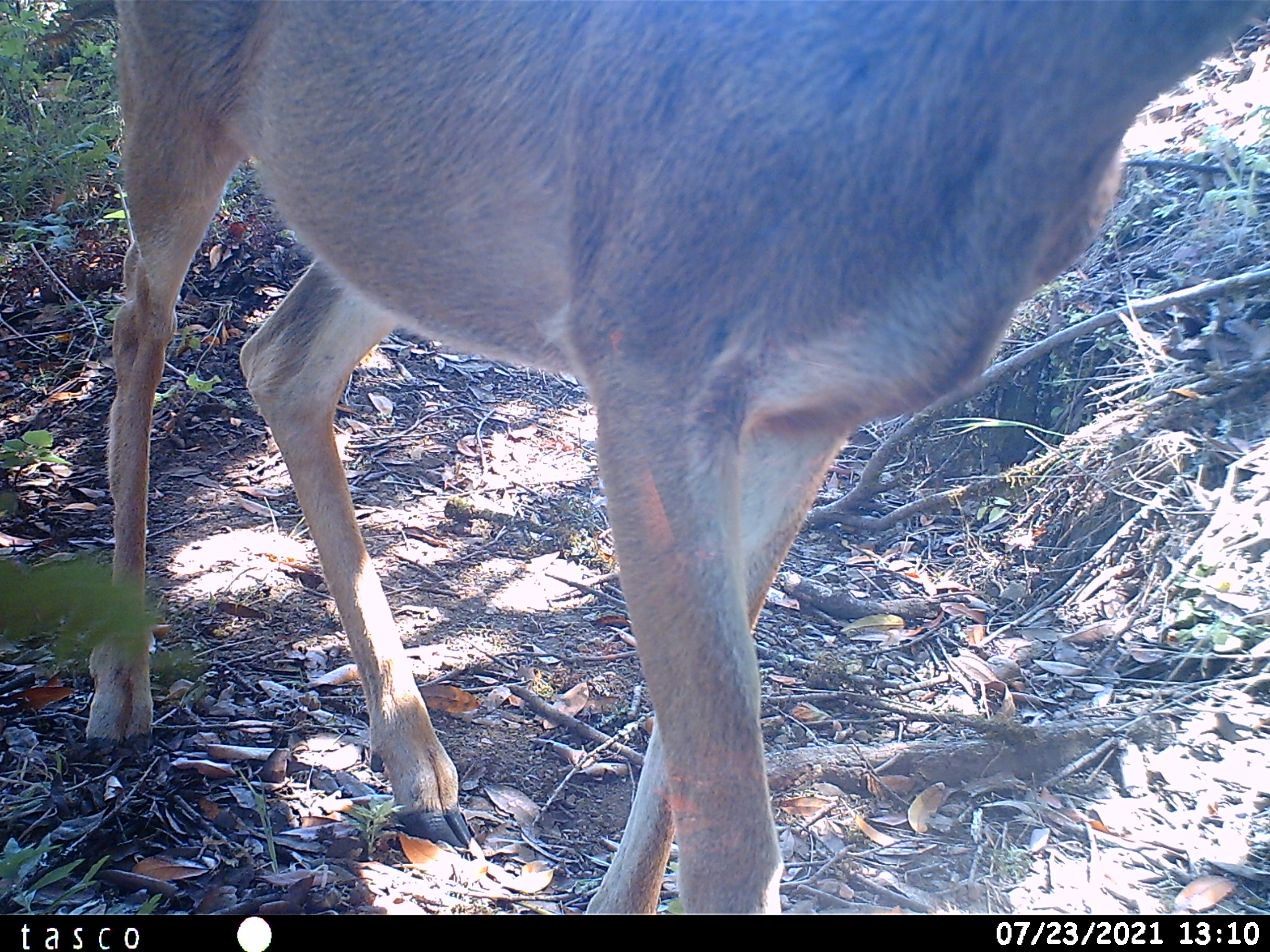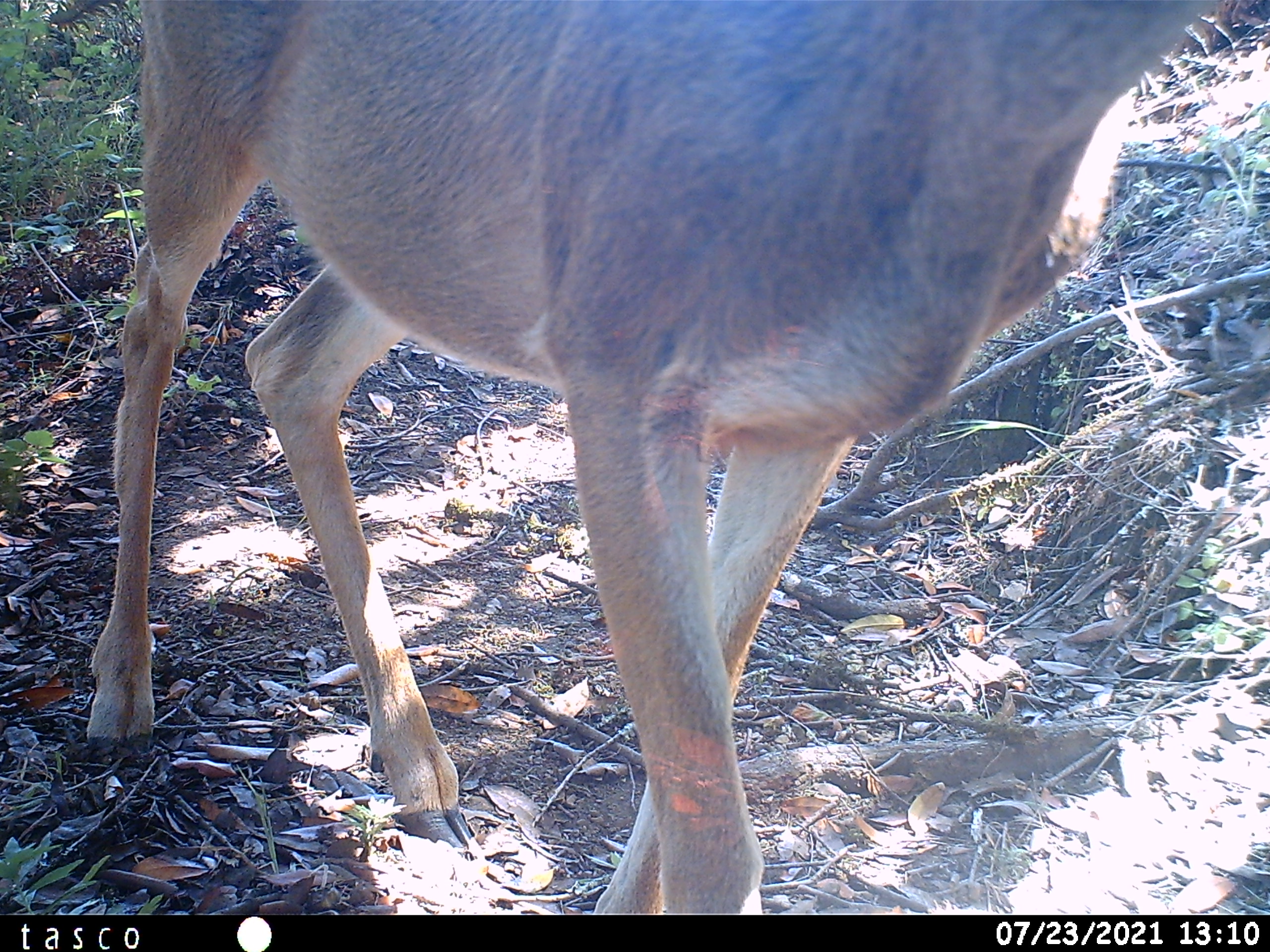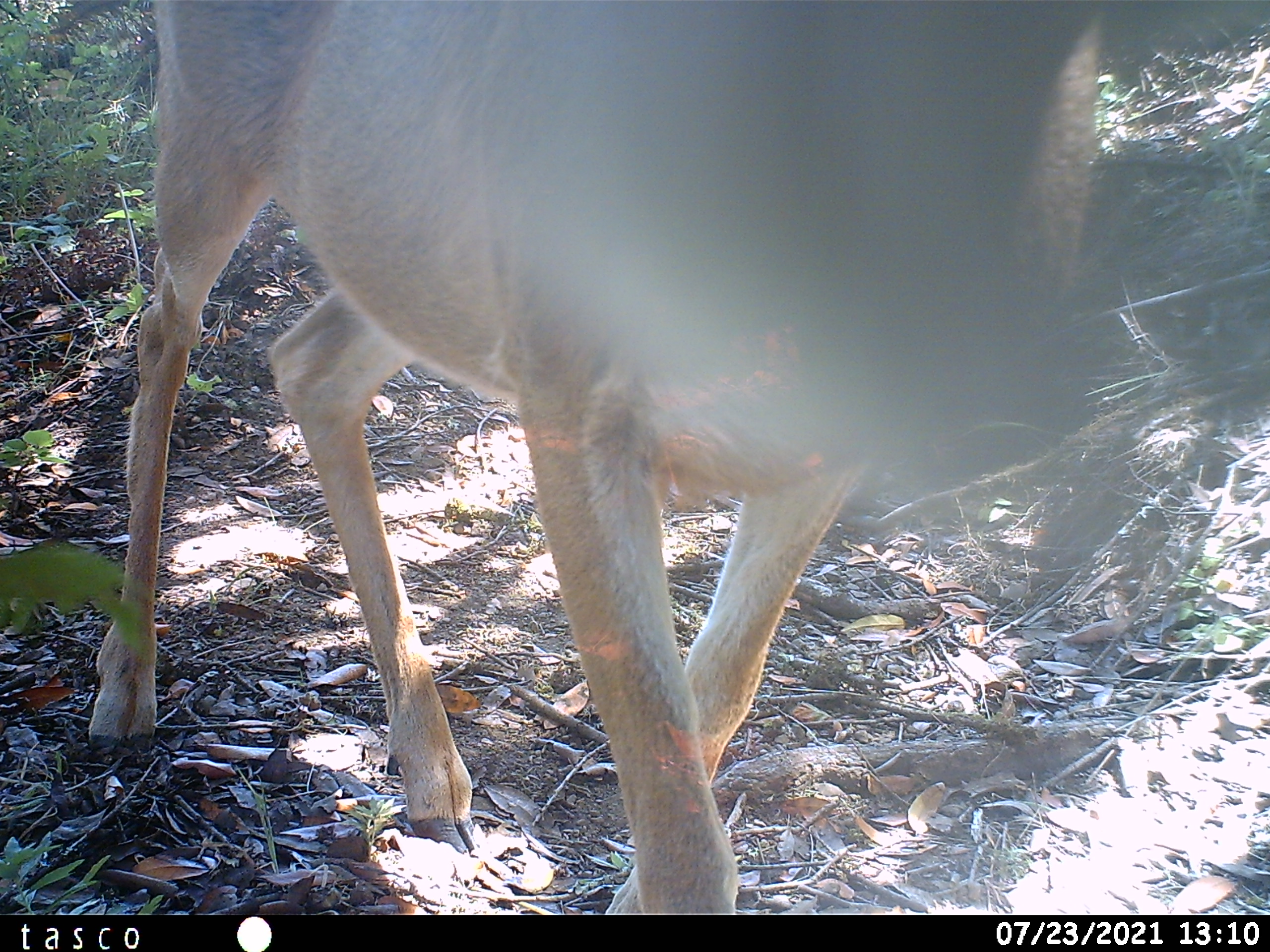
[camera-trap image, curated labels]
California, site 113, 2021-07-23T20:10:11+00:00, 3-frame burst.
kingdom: Animalia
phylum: Chordata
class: Mammalia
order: Artiodactyla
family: Cervidae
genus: Odocoileus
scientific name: Odocoileus hemionus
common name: mule deer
Mule deer (Odocoileus hemionus).